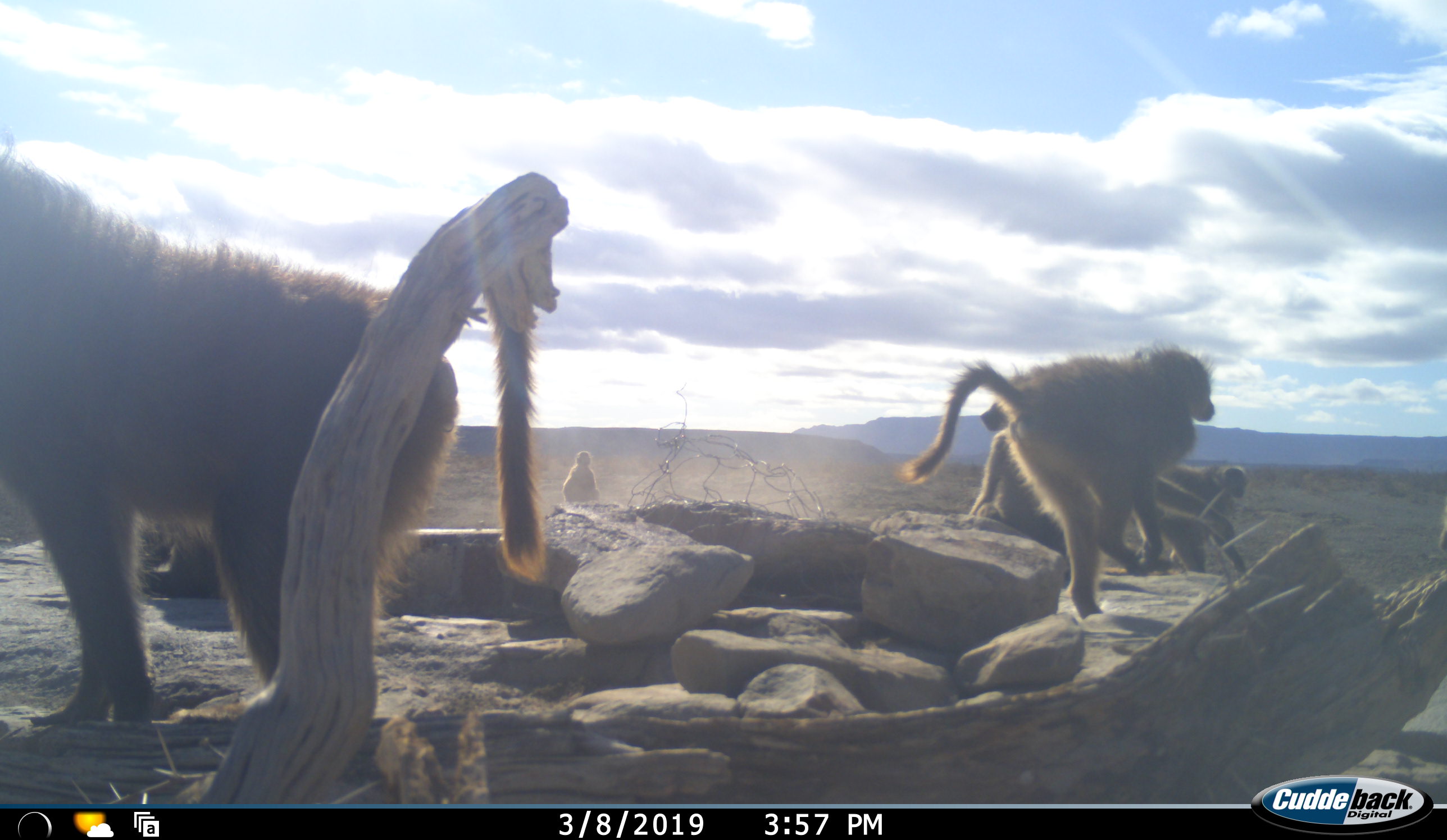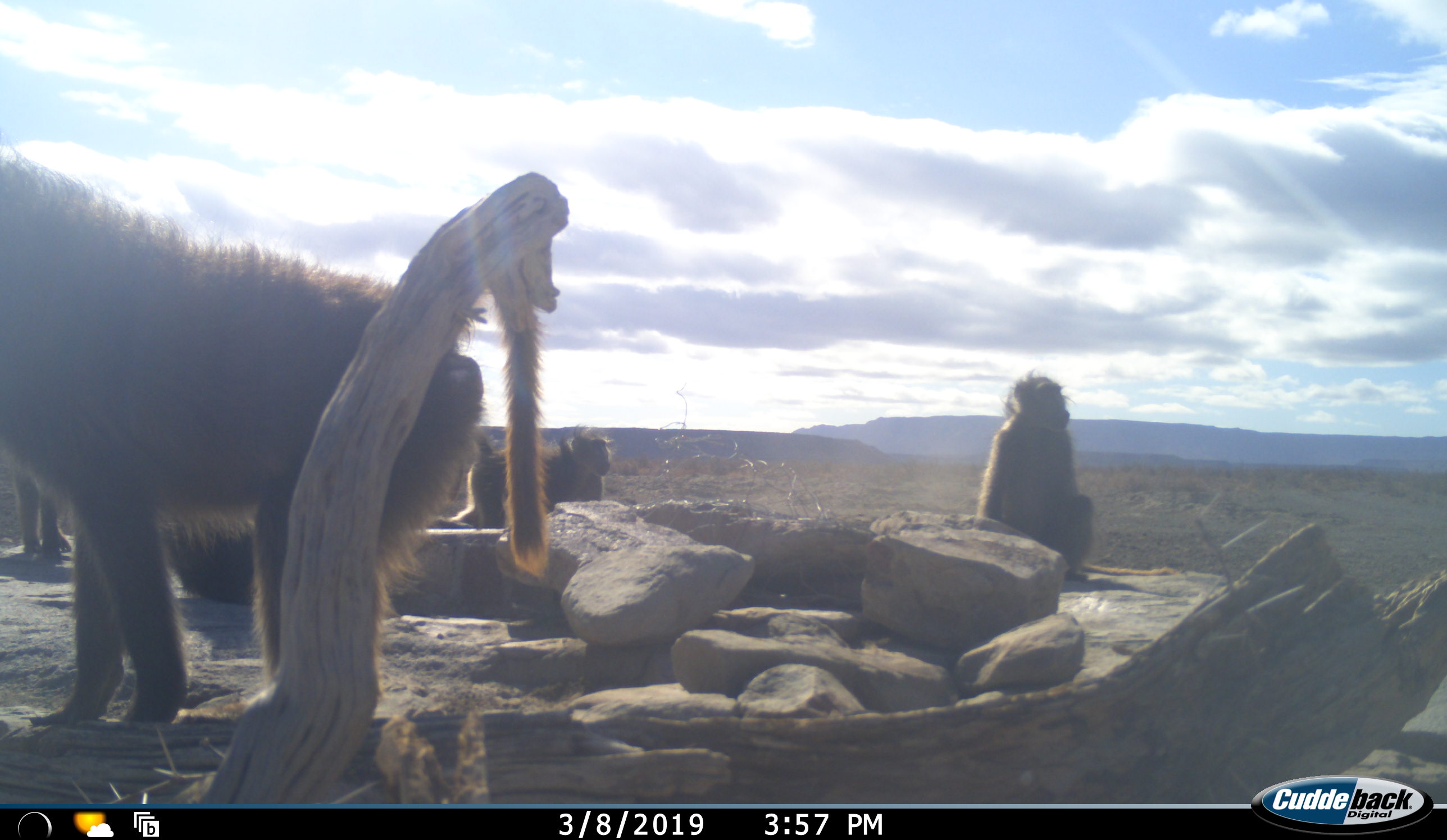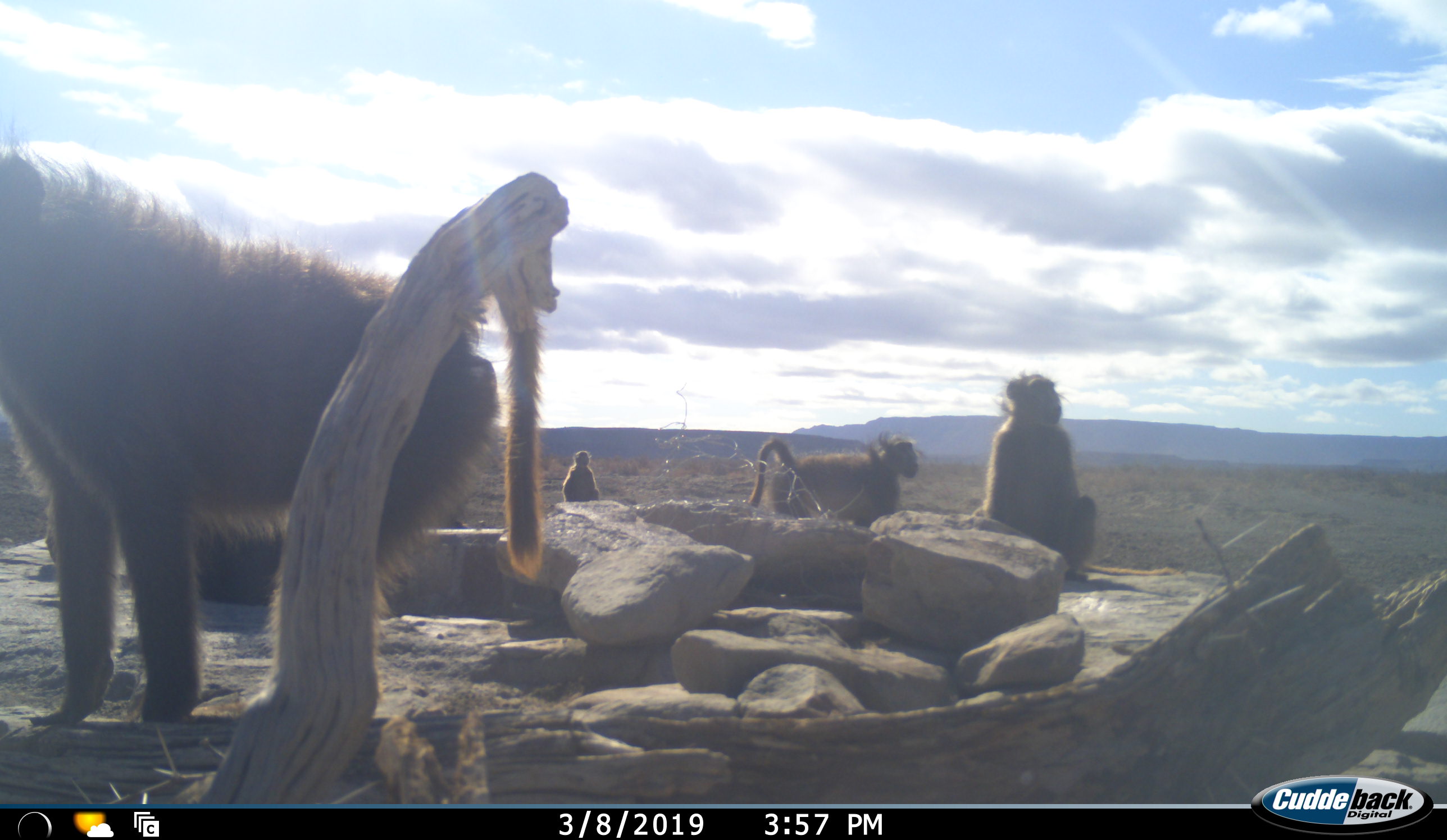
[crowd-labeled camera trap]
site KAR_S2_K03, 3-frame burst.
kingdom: Animalia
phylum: Chordata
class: Mammalia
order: Primates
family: Cercopithecidae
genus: Papio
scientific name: Papio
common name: baboon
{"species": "baboon (Papio)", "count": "6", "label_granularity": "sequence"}